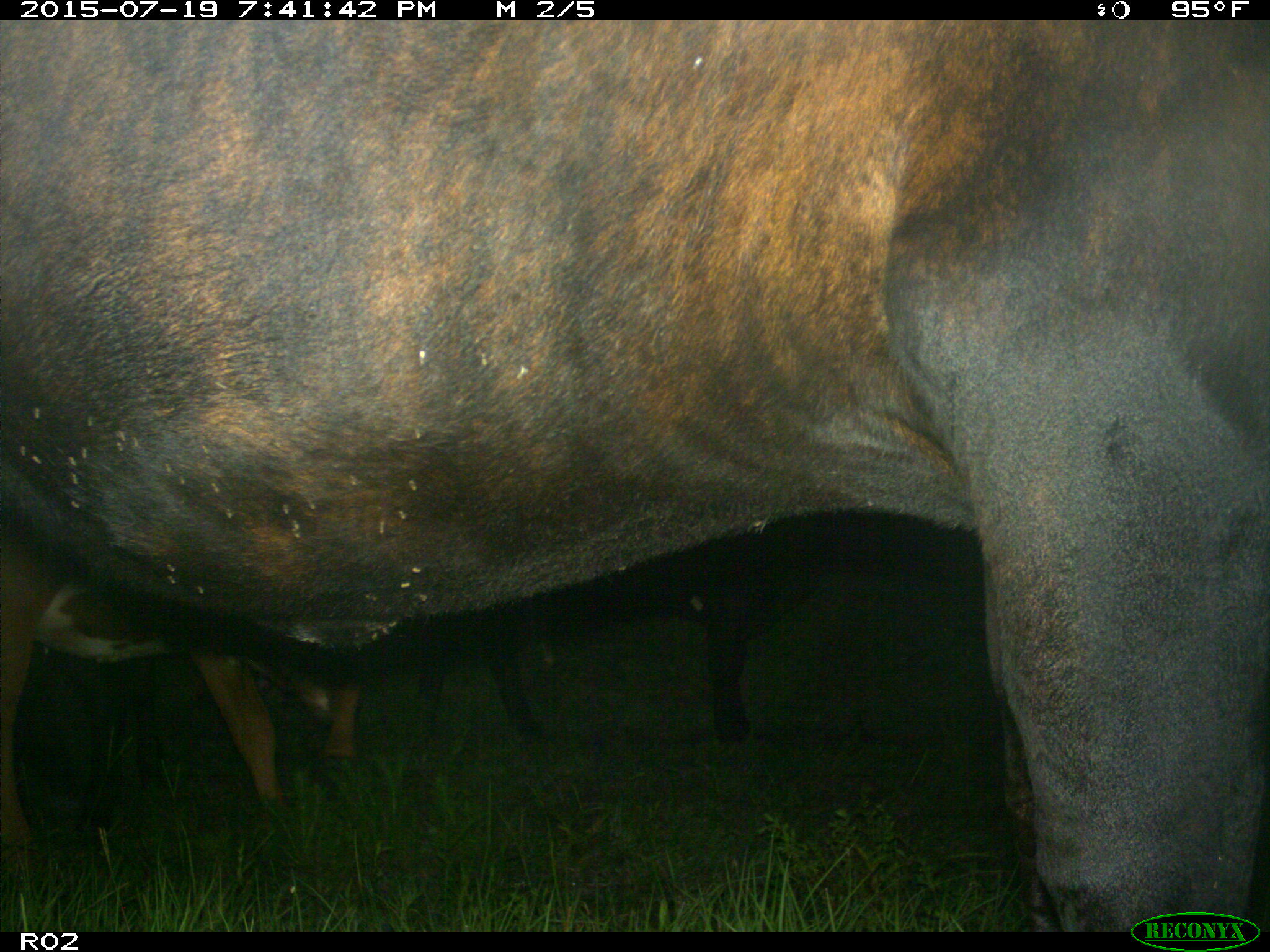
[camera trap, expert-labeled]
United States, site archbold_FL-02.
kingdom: Animalia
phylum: Chordata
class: Mammalia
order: Artiodactyla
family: Bovidae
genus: Bos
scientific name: Bos taurus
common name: domestic cow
Bos taurus (domestic cow).